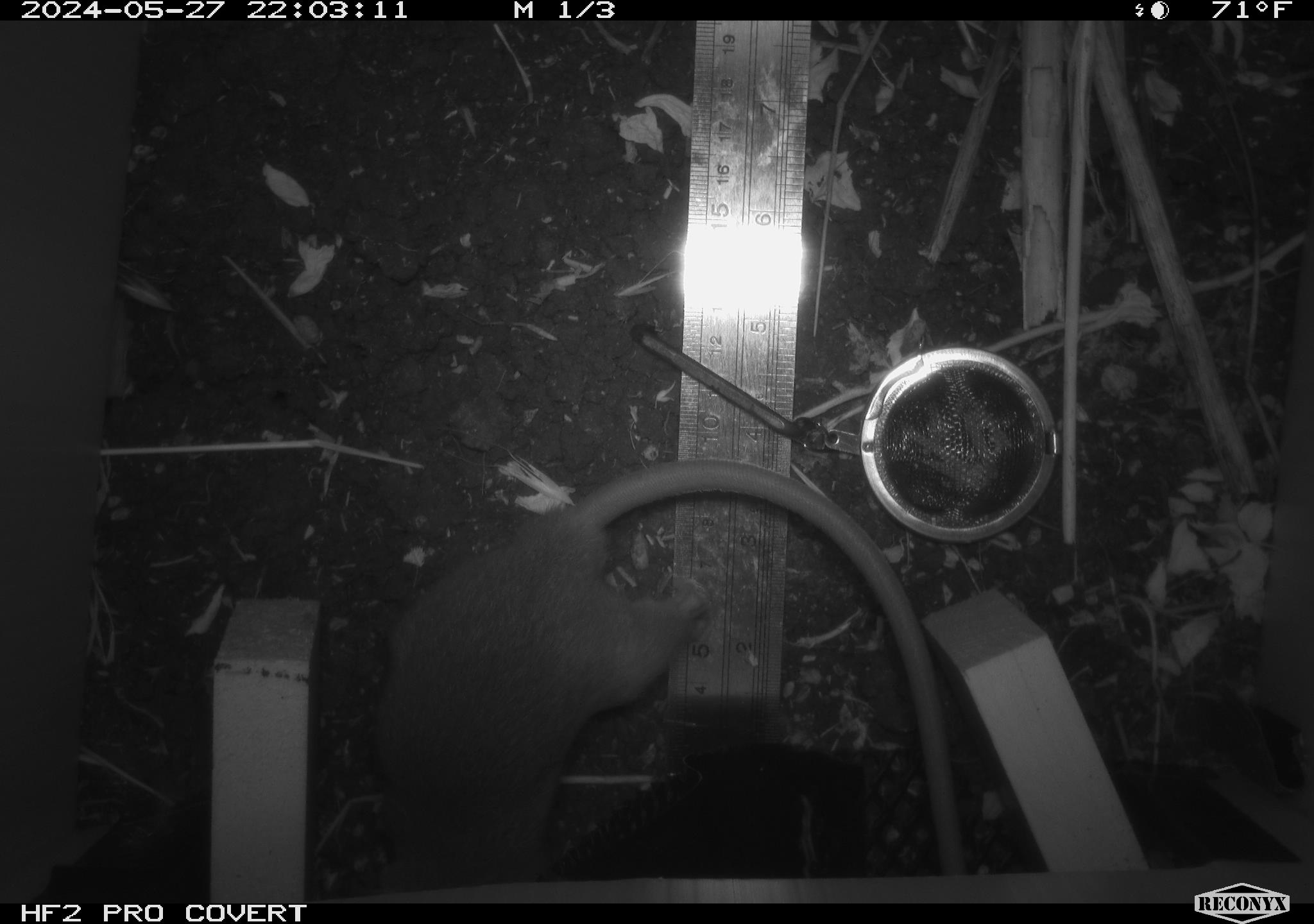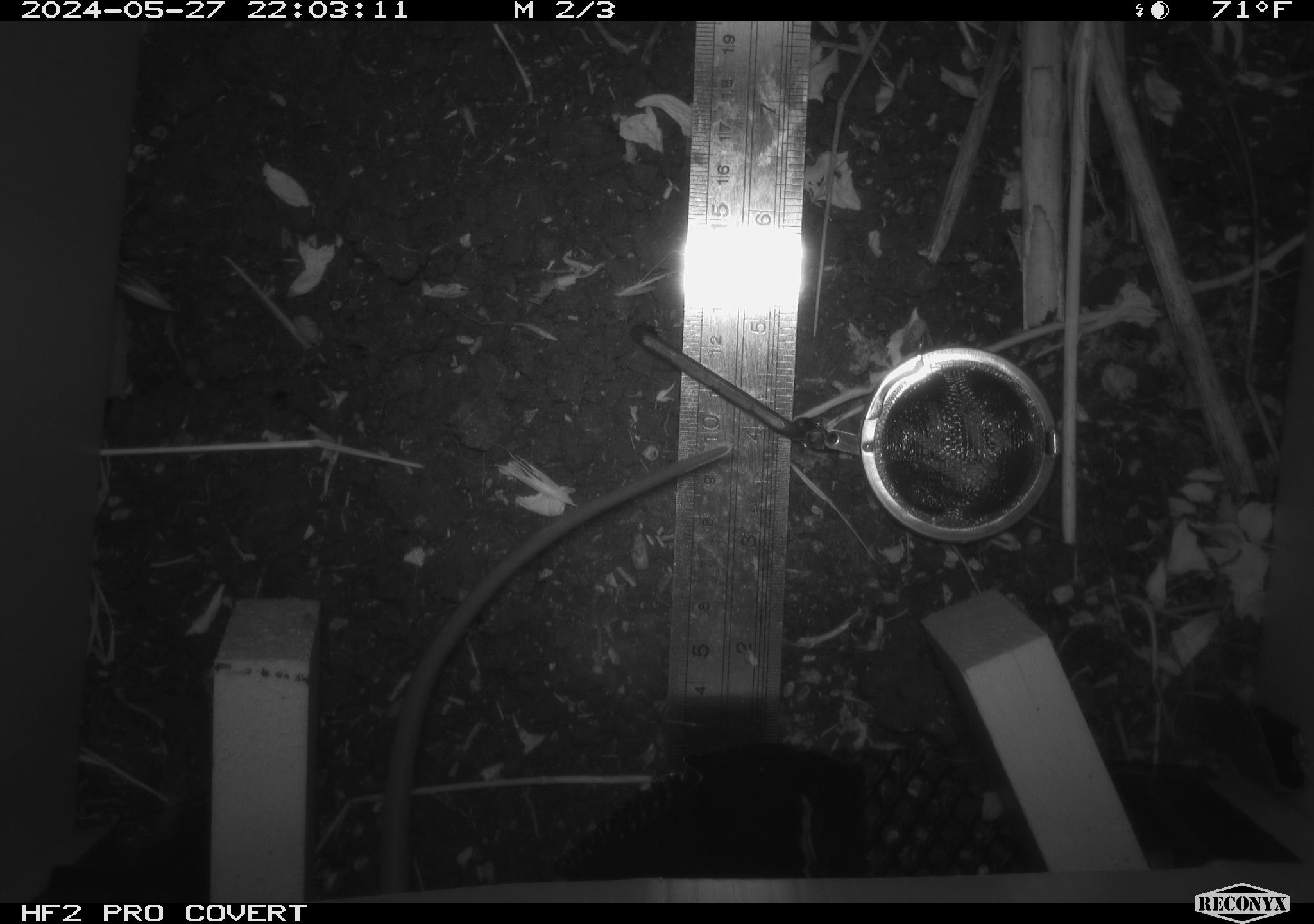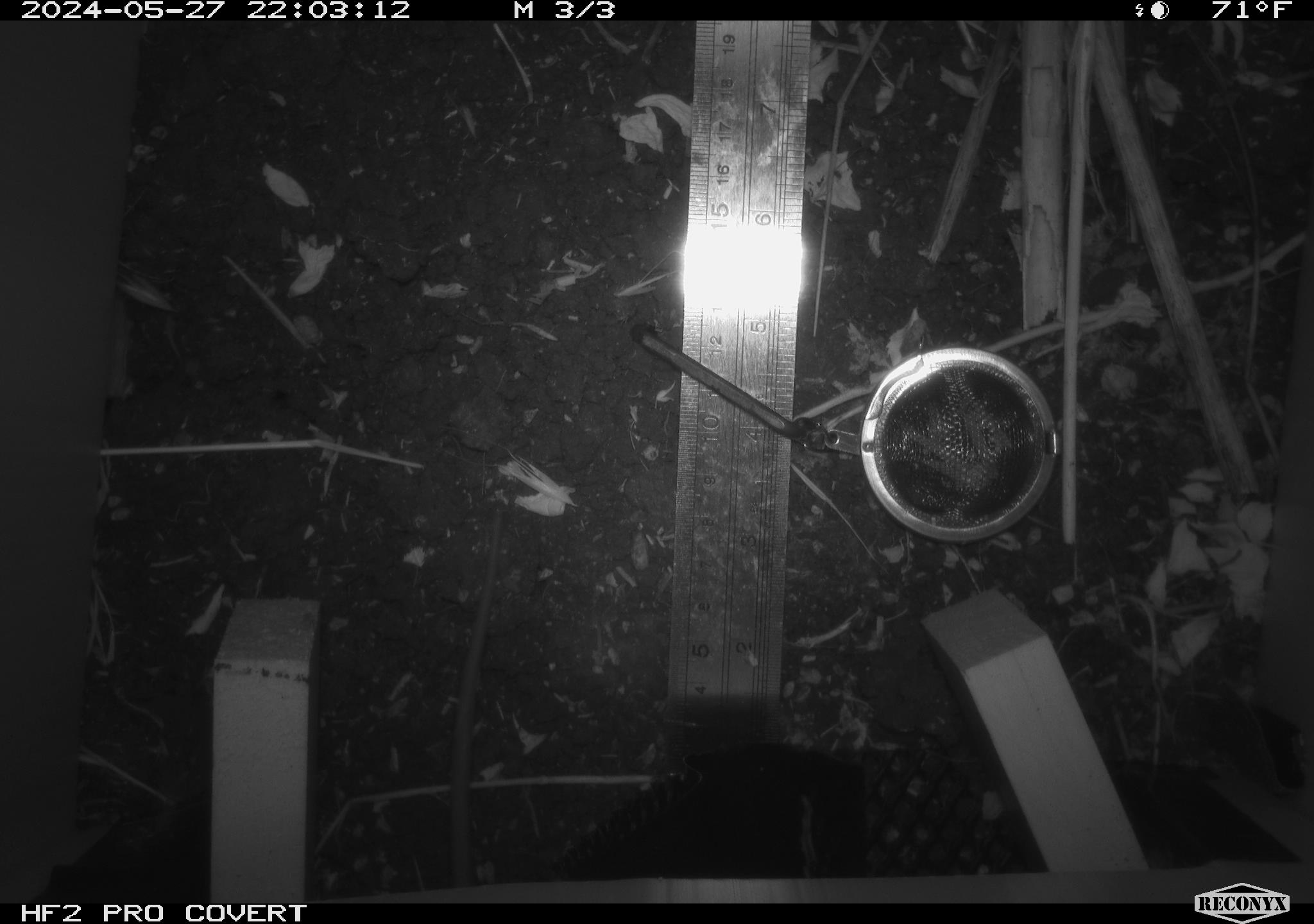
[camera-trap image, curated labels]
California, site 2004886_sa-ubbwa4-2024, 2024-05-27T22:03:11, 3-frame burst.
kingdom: Animalia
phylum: Chordata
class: Mammalia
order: Rodentia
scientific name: Rodentia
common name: woodrat or rat or mouse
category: woodrat or rat or mouse species